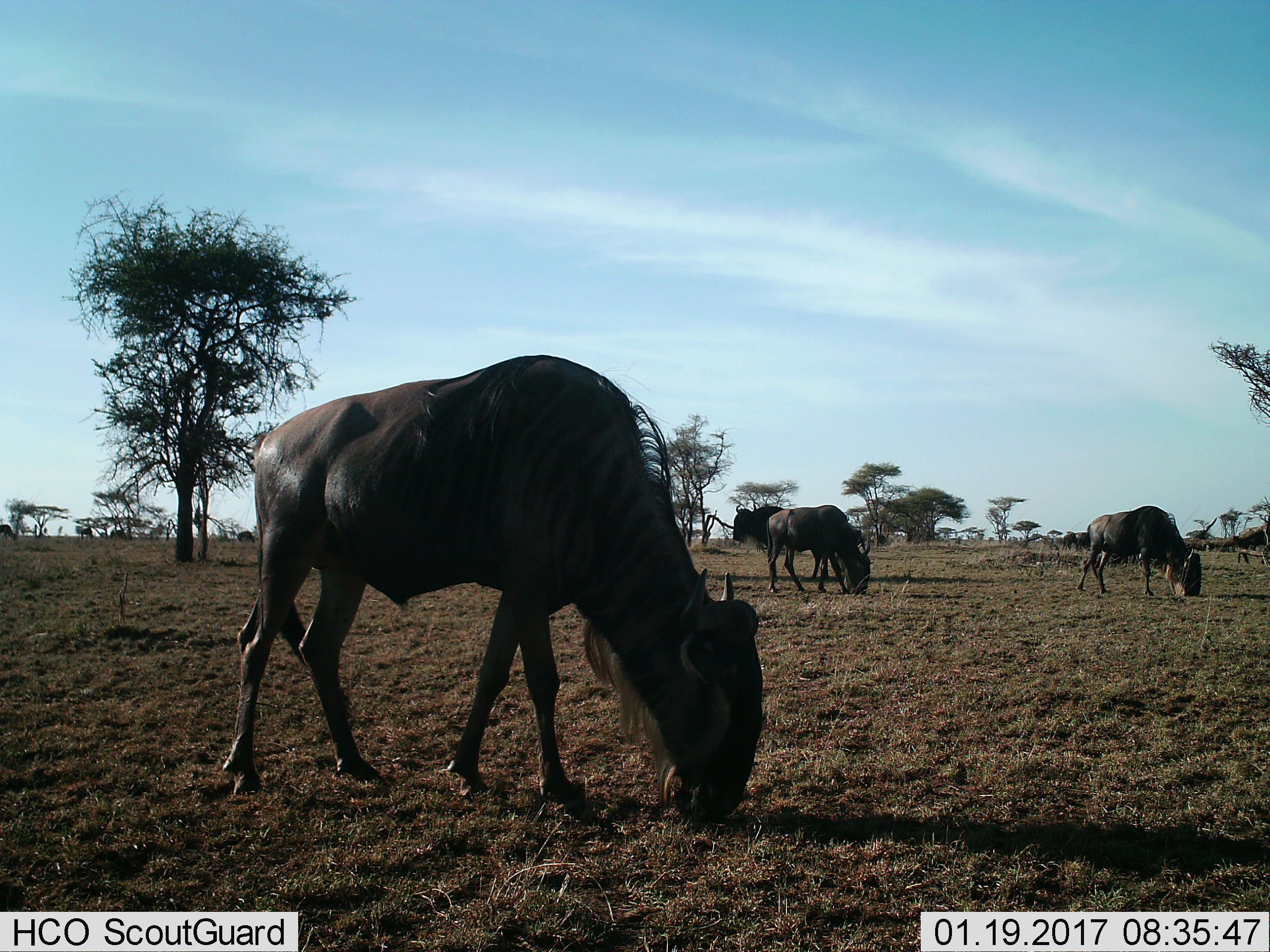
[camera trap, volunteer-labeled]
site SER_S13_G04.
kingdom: Animalia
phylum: Chordata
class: Mammalia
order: Artiodactyla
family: Bovidae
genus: Connochaetes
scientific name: Connochaetes taurinus taurinus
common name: blue wildebeest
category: wildebeestblue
Wildebeestblue (blue wildebeest) (Connochaetes taurinus taurinus), count 7. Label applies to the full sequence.